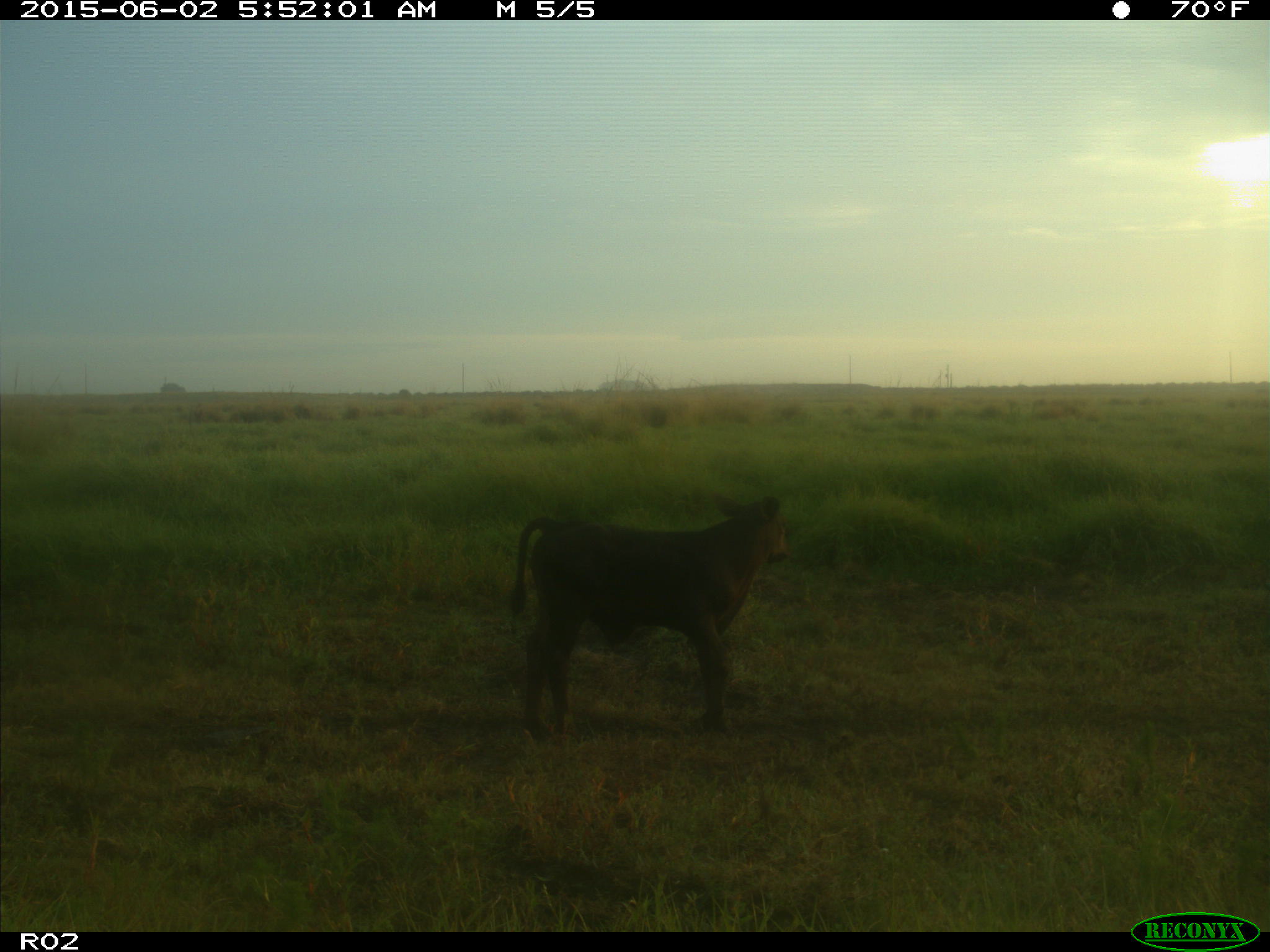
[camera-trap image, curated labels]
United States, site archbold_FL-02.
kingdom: Animalia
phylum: Chordata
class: Mammalia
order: Artiodactyla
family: Bovidae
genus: Bos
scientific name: Bos taurus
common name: domestic cow